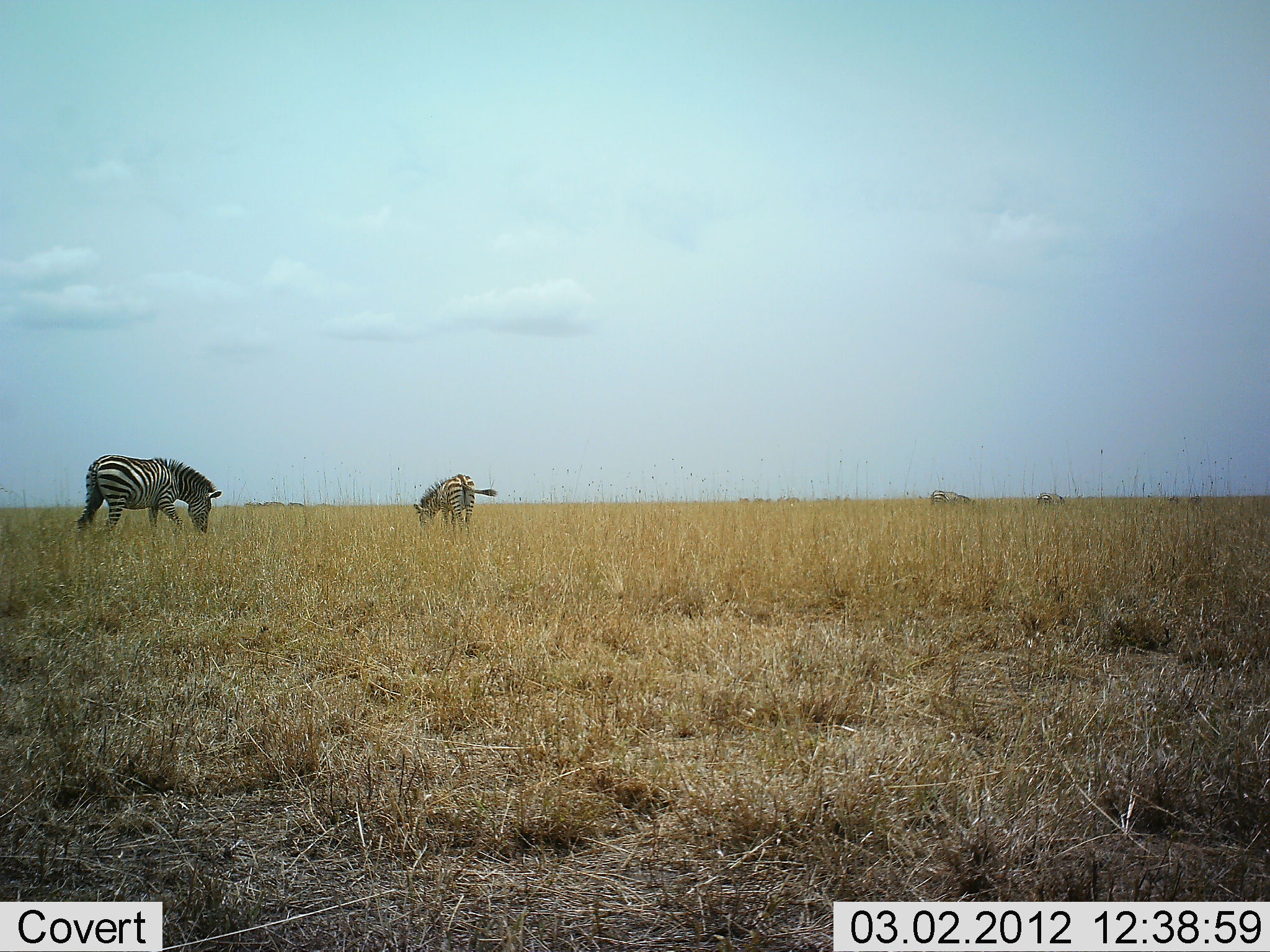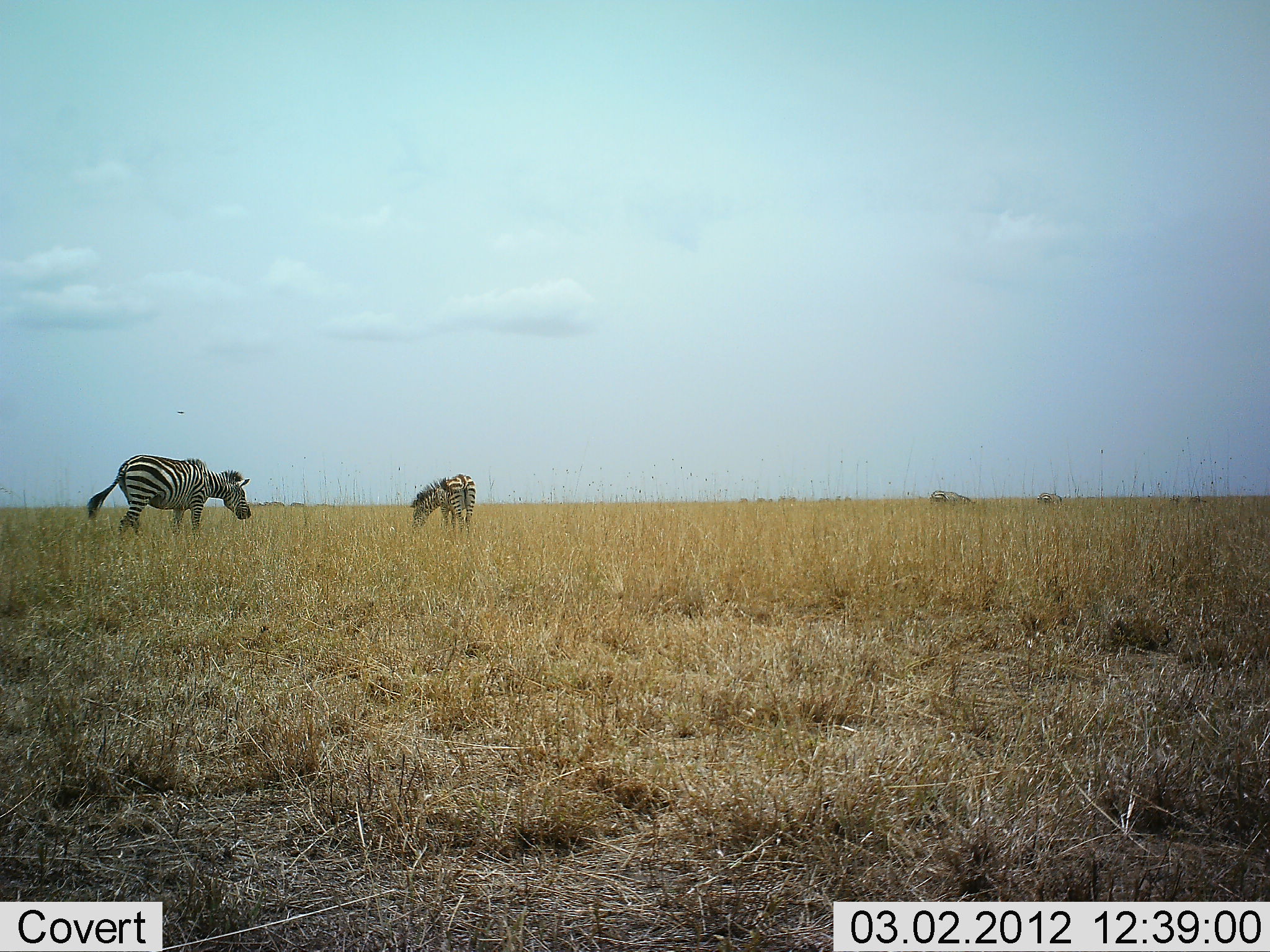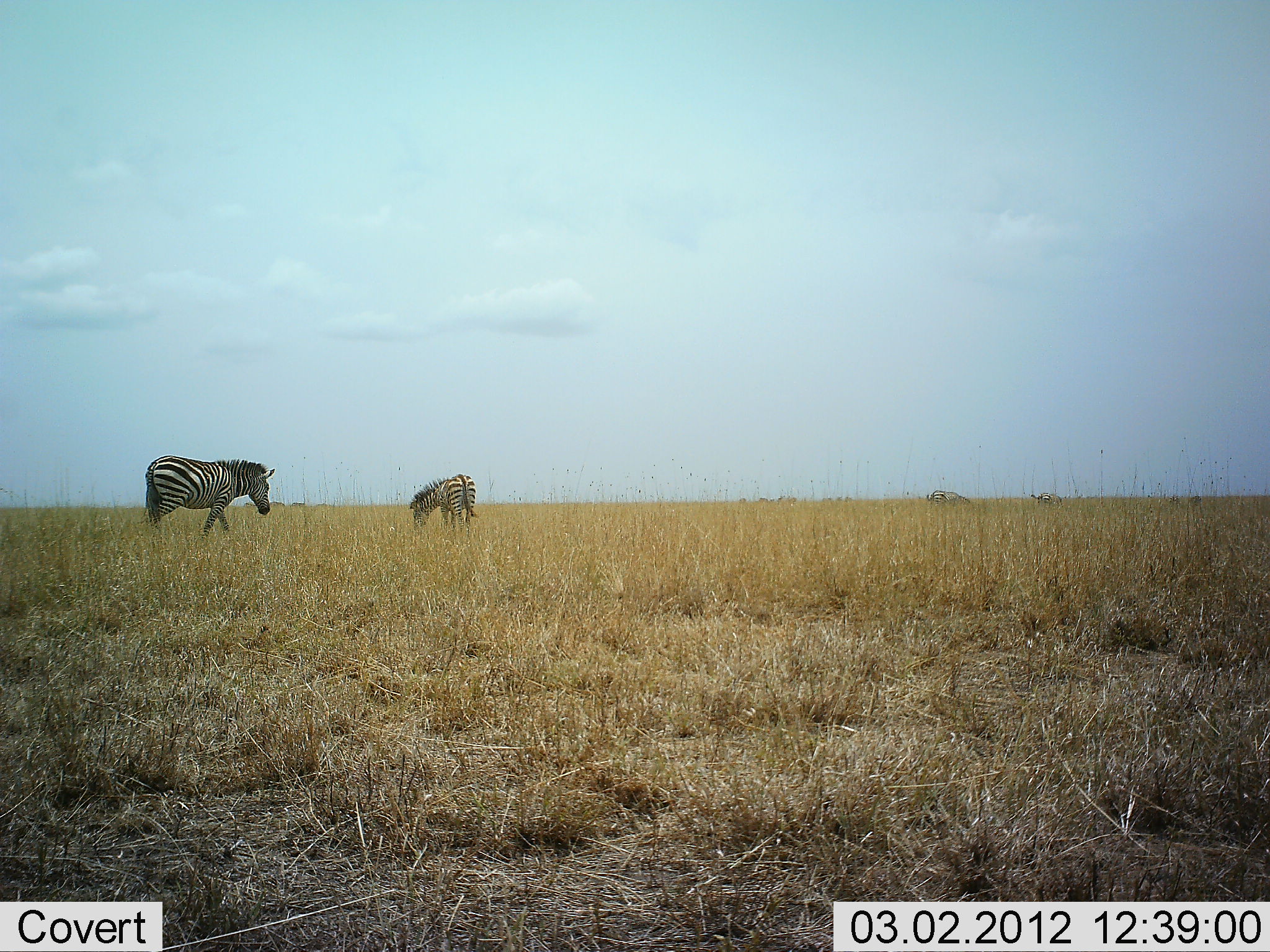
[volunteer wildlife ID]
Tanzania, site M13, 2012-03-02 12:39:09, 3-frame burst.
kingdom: Animalia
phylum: Chordata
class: Mammalia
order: Perissodactyla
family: Equidae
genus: Equus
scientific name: Equus quagga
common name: plains zebra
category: zebra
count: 2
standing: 36%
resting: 0%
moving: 50%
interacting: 0%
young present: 5%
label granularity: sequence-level